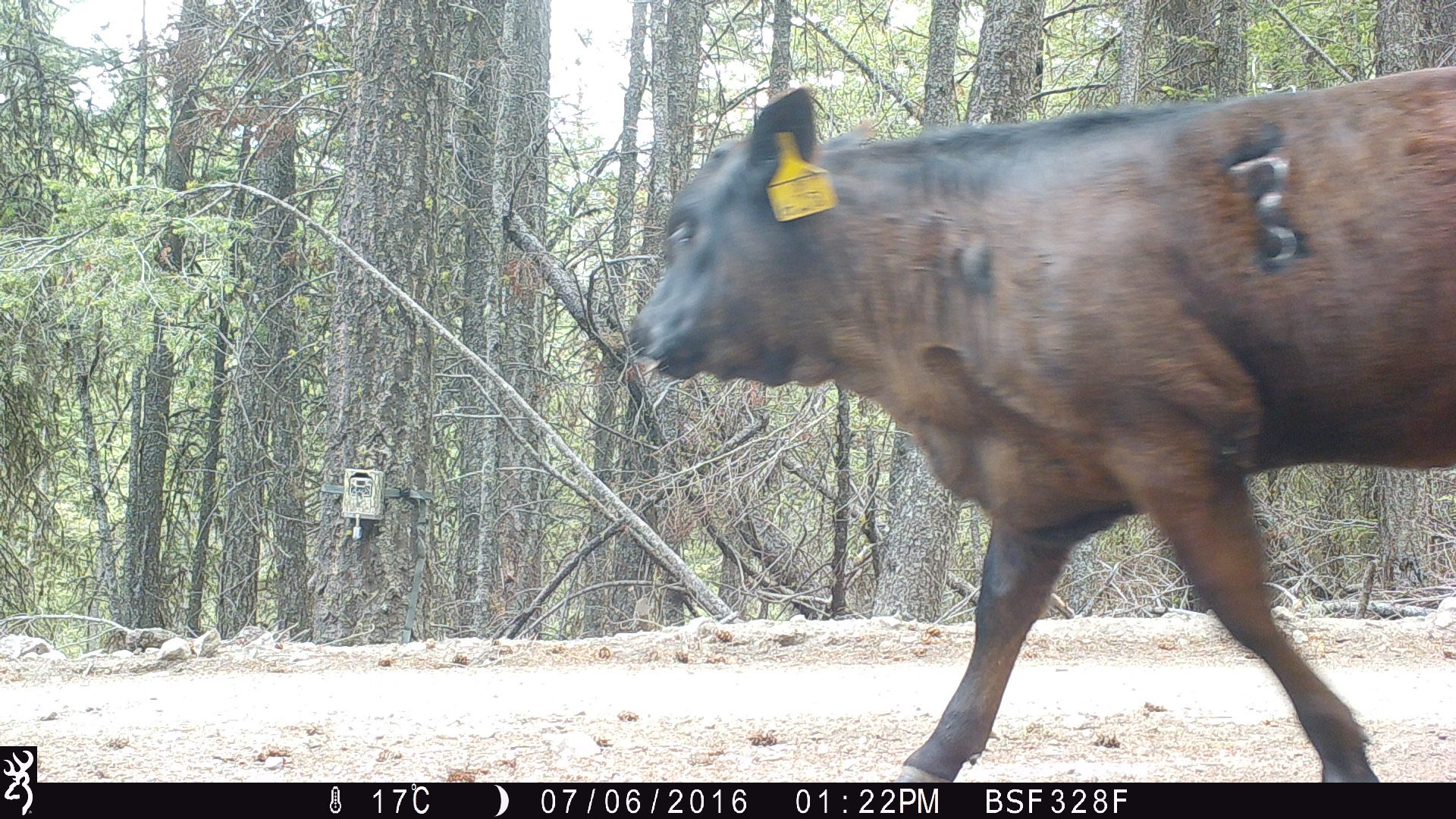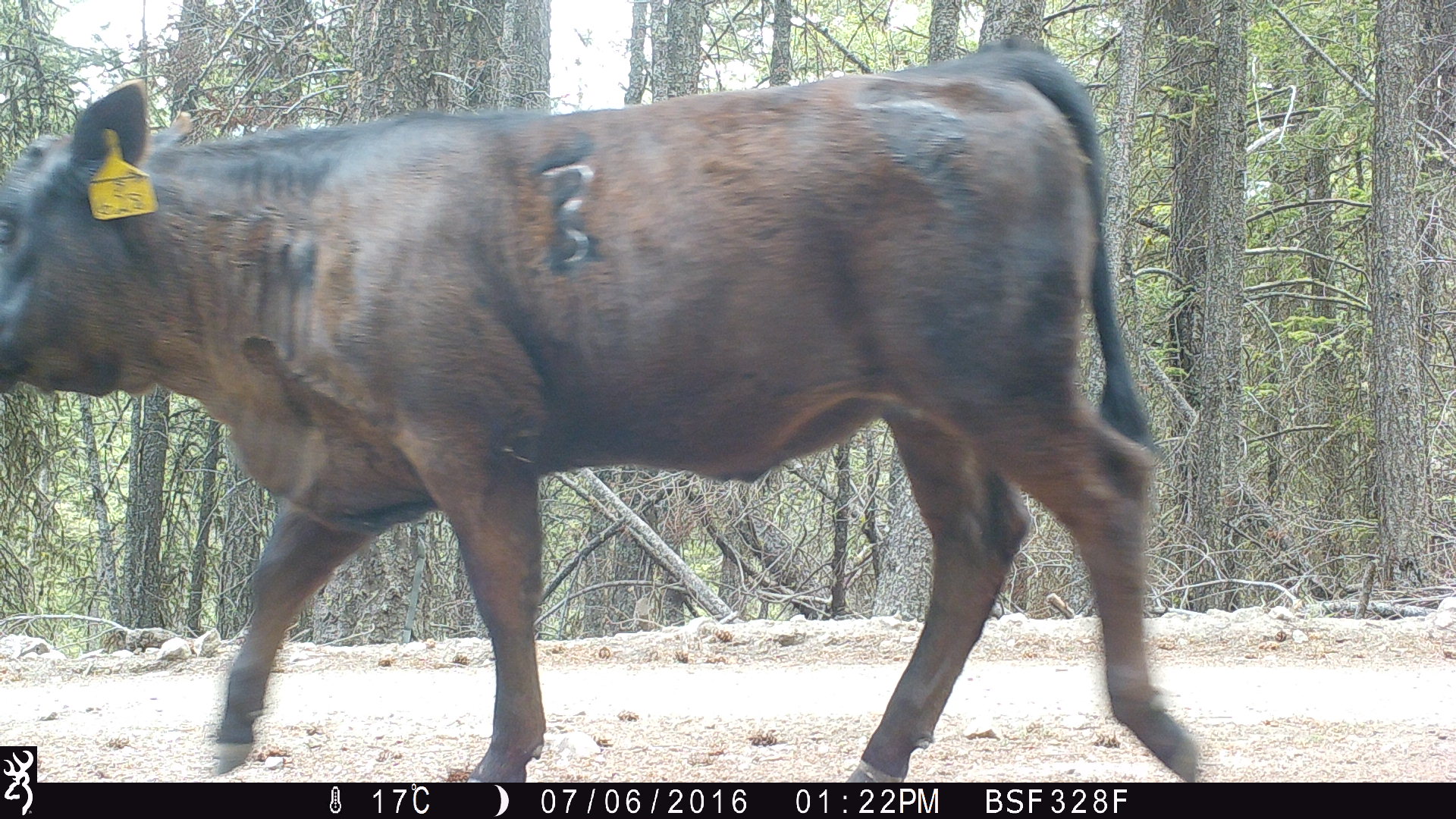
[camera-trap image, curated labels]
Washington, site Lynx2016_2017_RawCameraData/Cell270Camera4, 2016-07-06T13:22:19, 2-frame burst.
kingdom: Animalia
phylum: Chordata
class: Mammalia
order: Artiodactyla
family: Bovidae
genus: Bos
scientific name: Bos taurus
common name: domestic cattle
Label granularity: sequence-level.